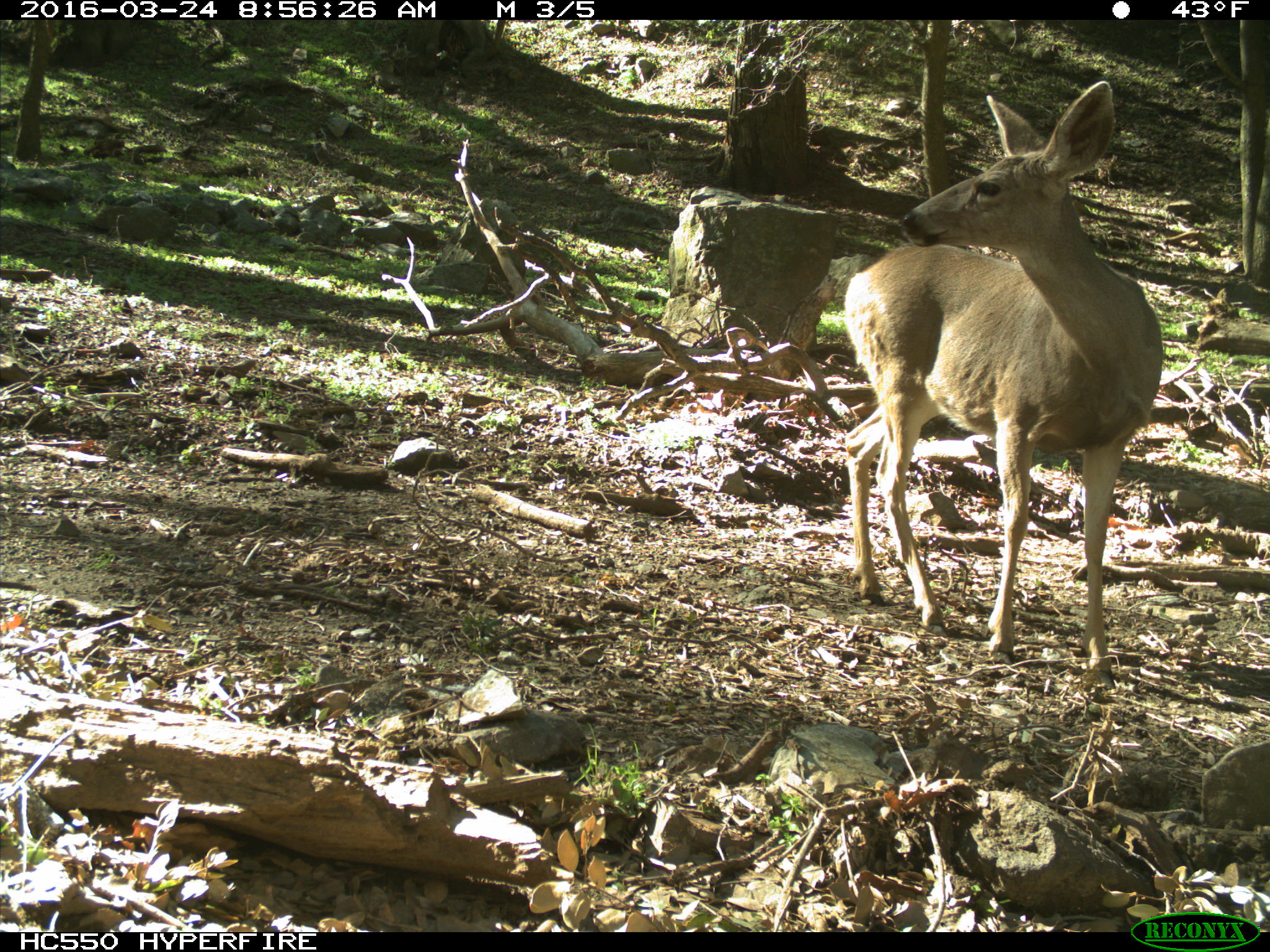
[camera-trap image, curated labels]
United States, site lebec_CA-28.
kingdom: Animalia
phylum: Chordata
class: Mammalia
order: Artiodactyla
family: Cervidae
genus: Odocoileus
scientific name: Odocoileus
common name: deer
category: unidentified deer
Unidentified deer (deer) (Odocoileus).